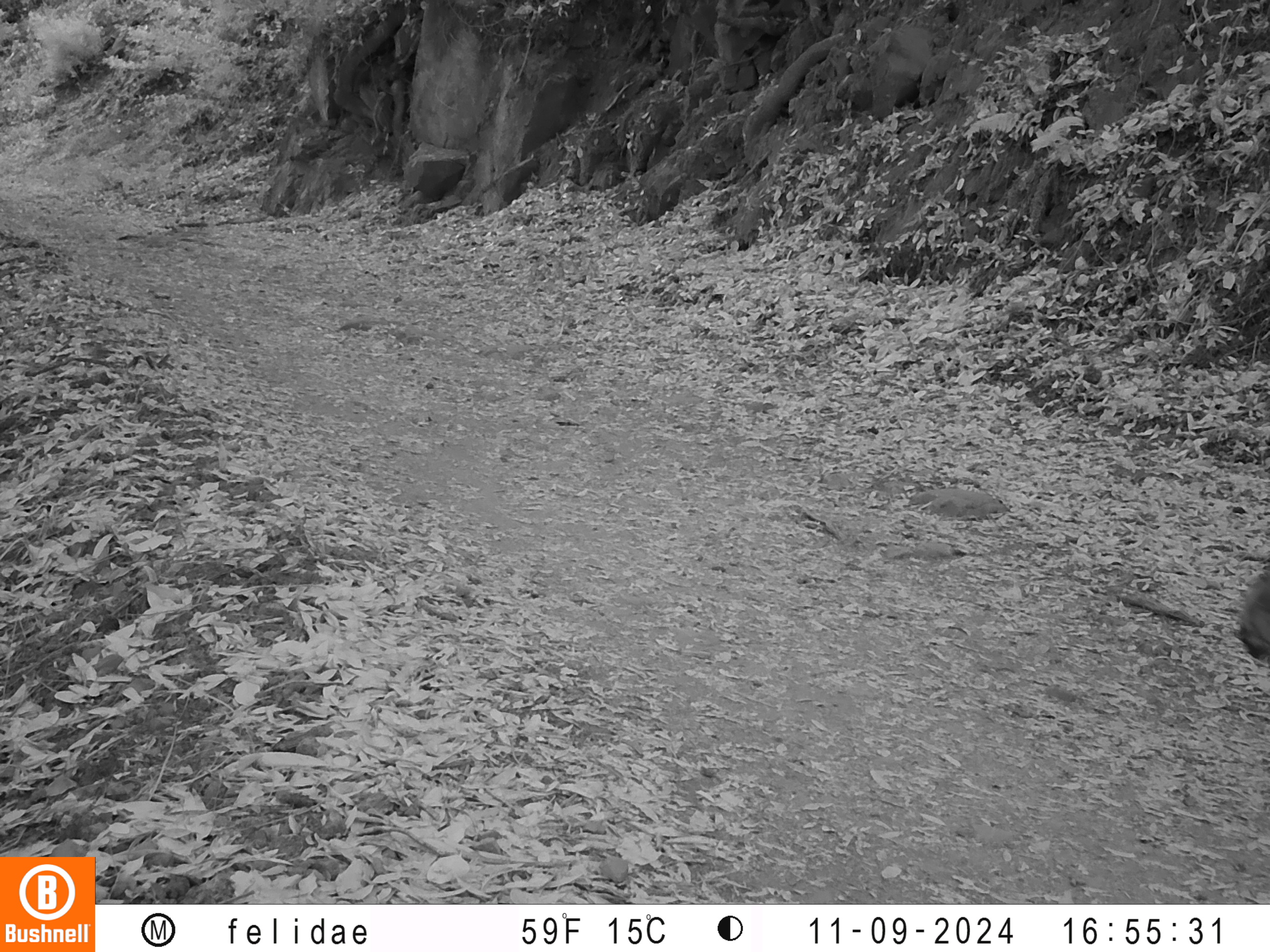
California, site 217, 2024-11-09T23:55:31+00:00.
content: unidentified animal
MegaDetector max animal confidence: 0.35